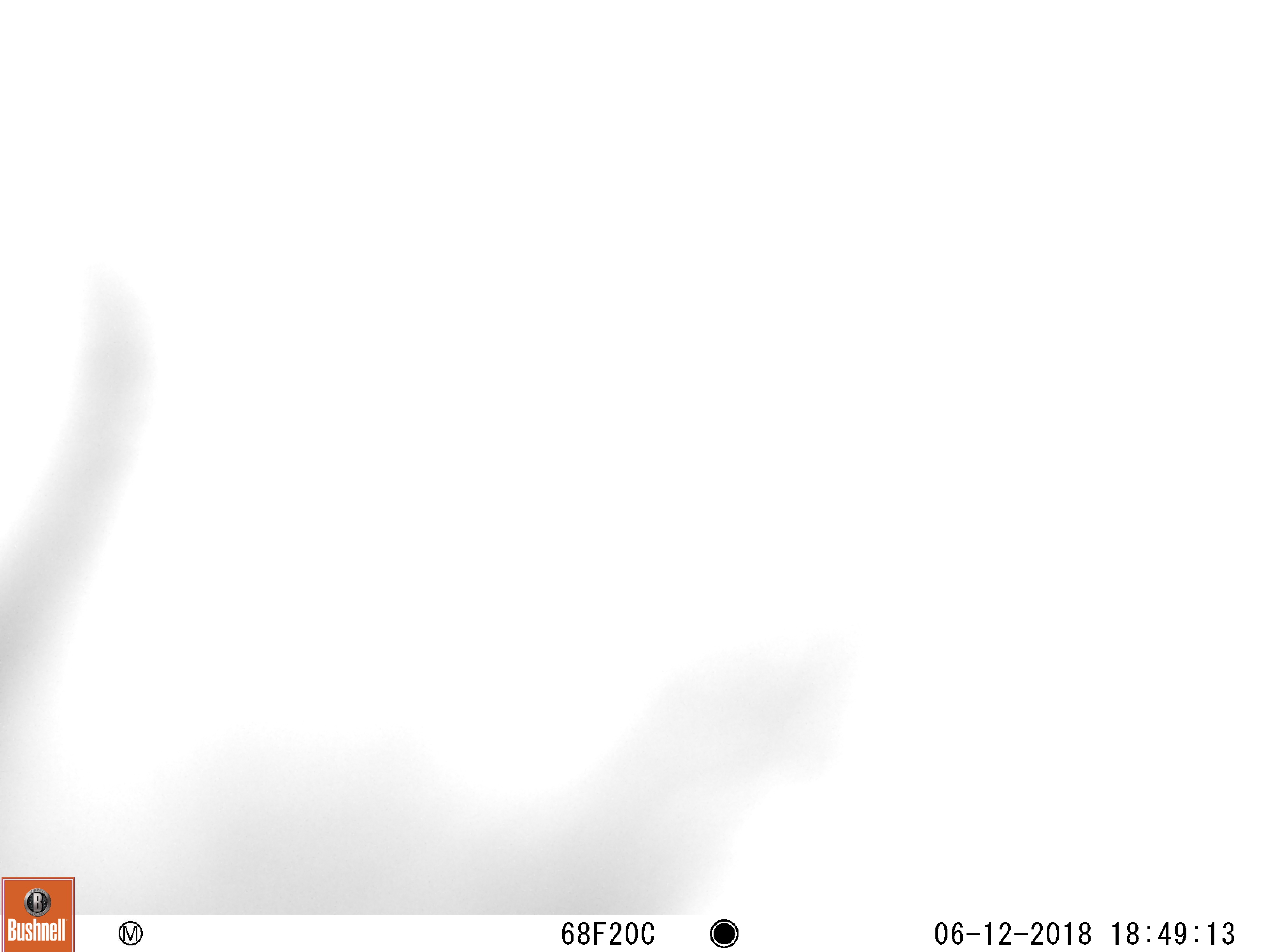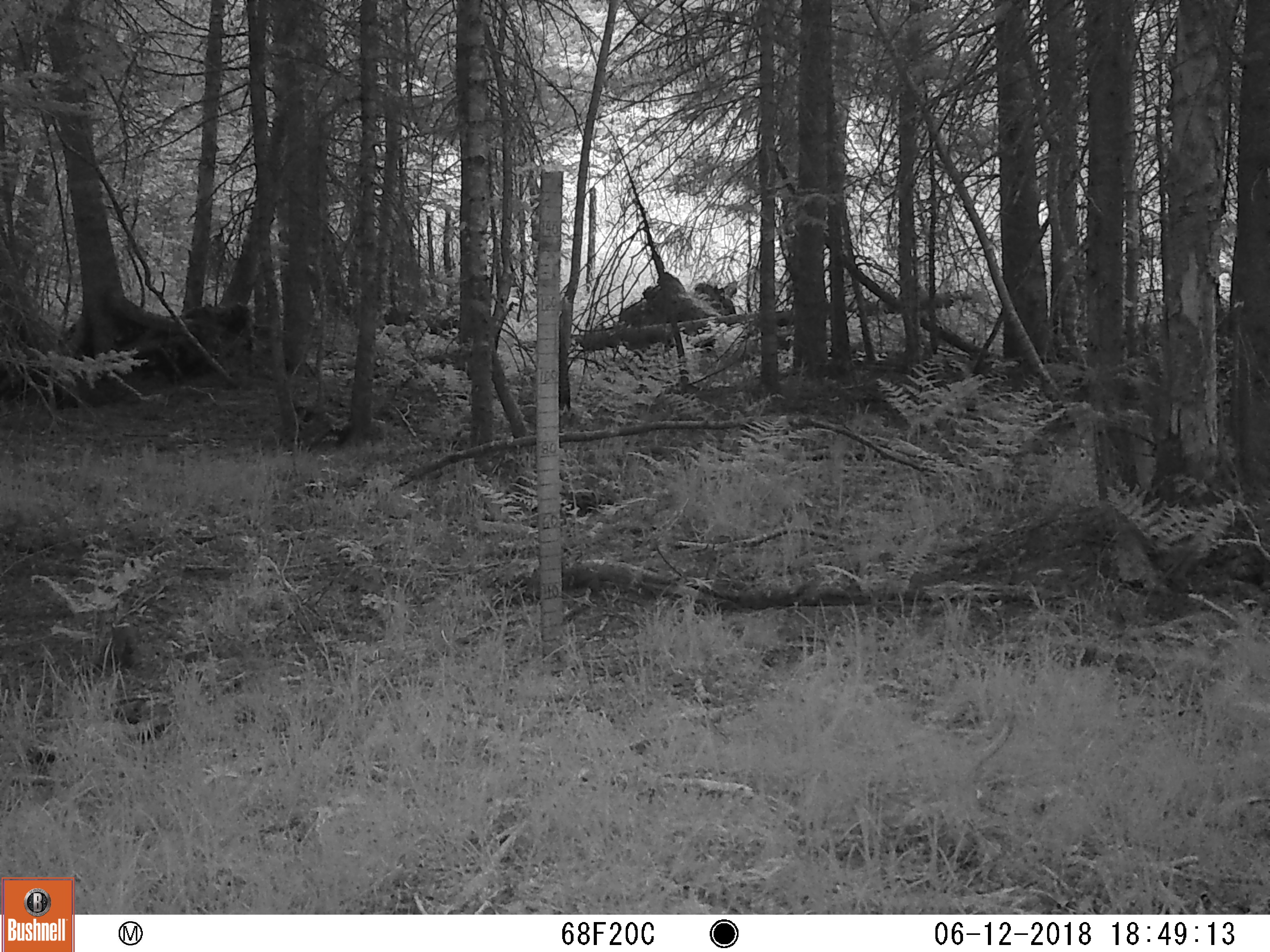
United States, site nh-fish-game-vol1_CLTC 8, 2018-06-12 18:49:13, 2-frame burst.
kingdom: Animalia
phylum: Chordata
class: Mammalia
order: Artiodactyla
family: Cervidae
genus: Alces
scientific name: Alces alces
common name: moose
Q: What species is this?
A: Moose (Alces alces).